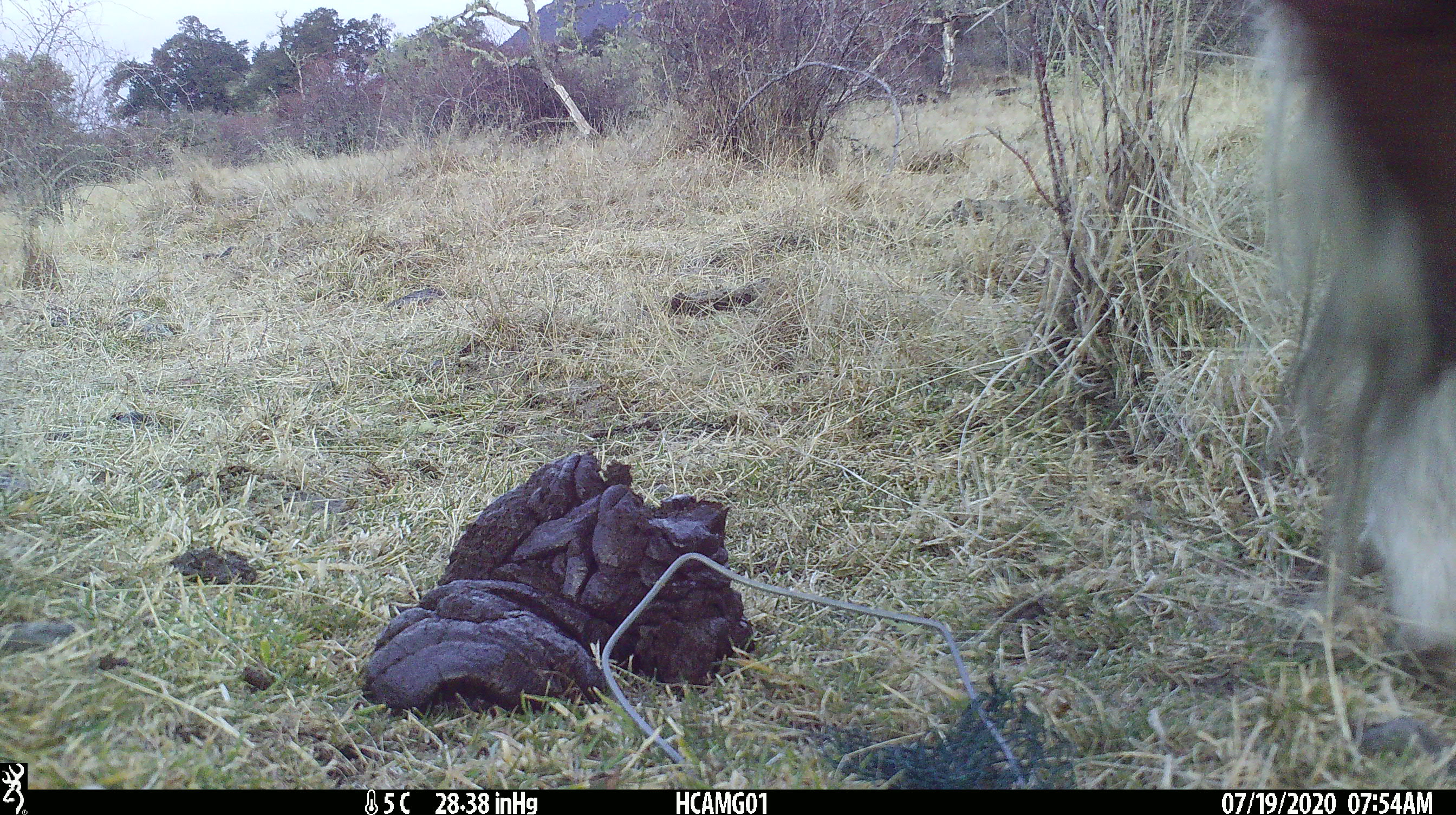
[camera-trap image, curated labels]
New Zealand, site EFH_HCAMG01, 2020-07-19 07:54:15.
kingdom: Animalia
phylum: Chordata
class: Mammalia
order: Artiodactyla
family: Bovidae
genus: Bos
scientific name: Bos taurus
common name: domestic cow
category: cow